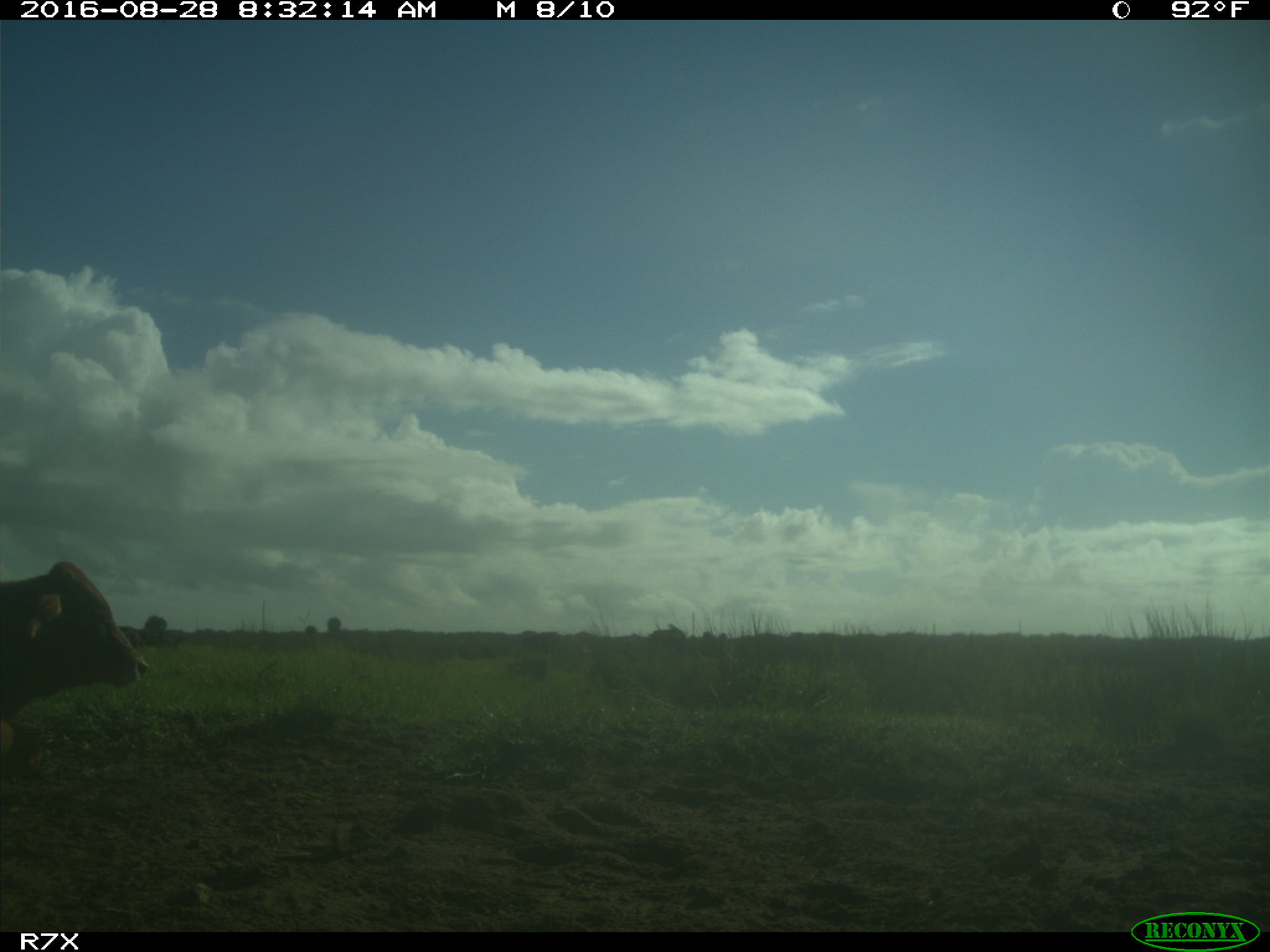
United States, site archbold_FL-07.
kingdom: Animalia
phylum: Chordata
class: Mammalia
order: Artiodactyla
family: Bovidae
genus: Bos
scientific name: Bos taurus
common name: domestic cow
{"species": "Bos taurus (domestic cow)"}